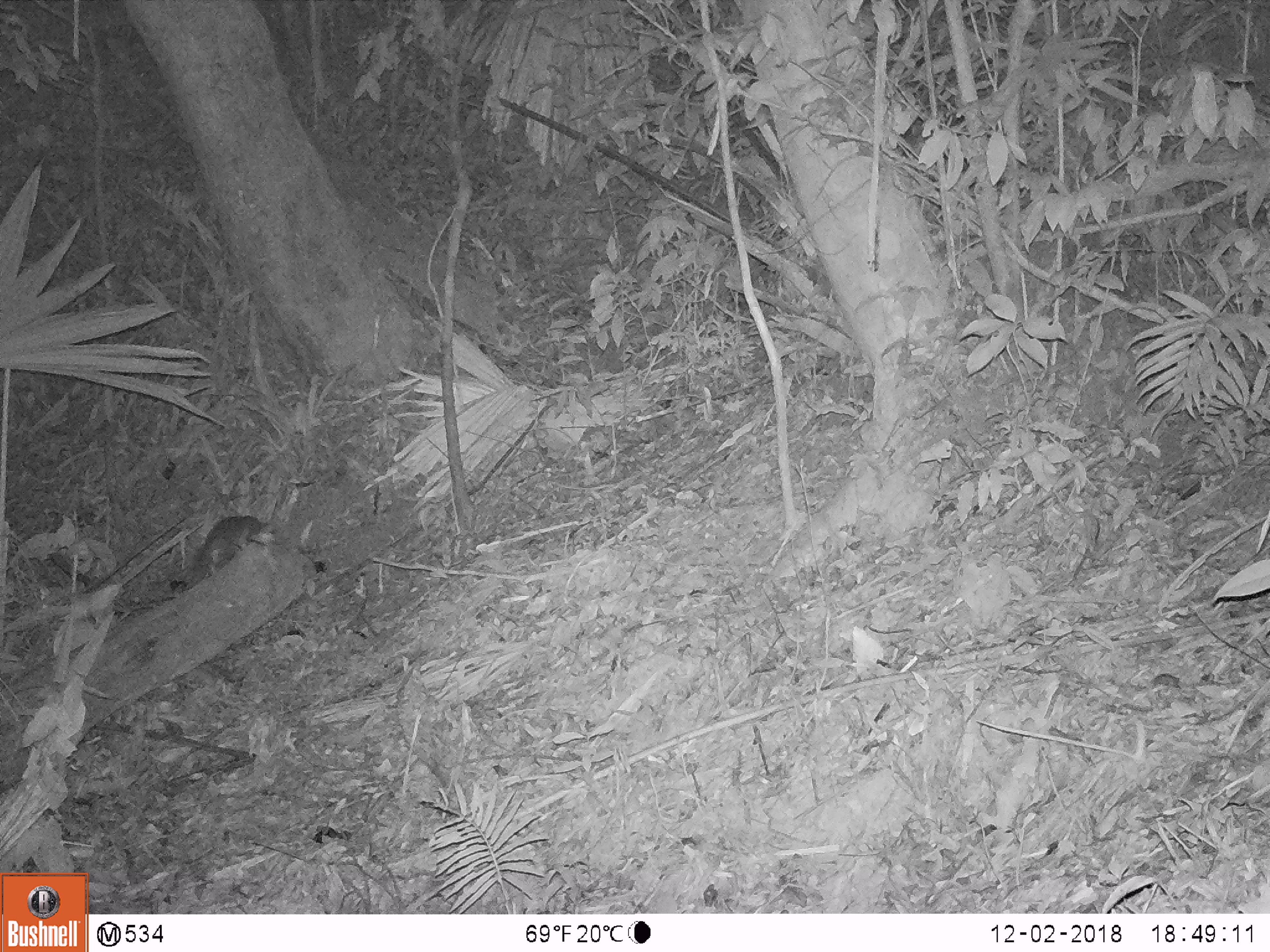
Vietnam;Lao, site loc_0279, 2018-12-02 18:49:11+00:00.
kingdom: Animalia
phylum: Chordata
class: Mammalia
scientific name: Mammalia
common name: mammal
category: unidentified small mammal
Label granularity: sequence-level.